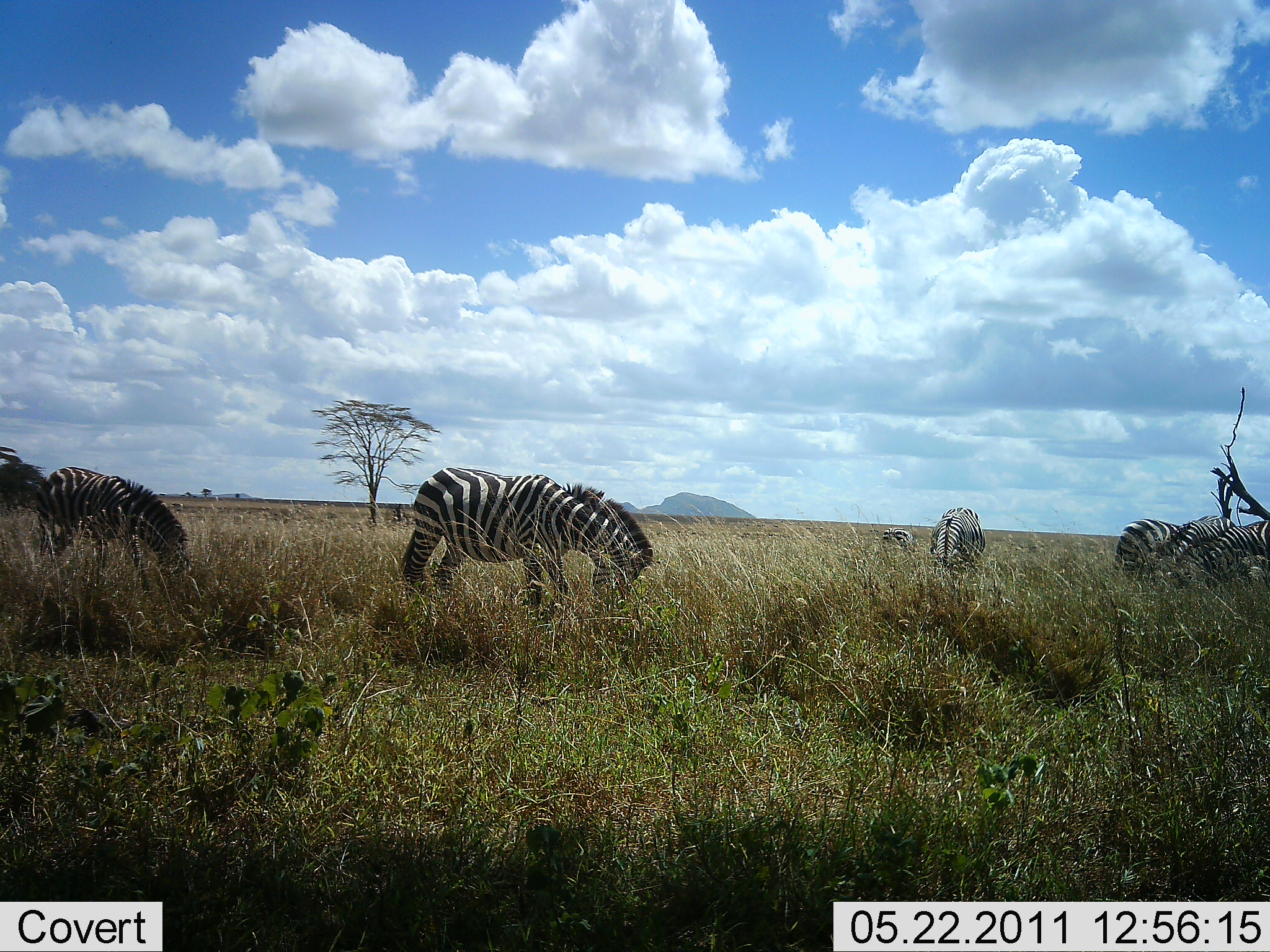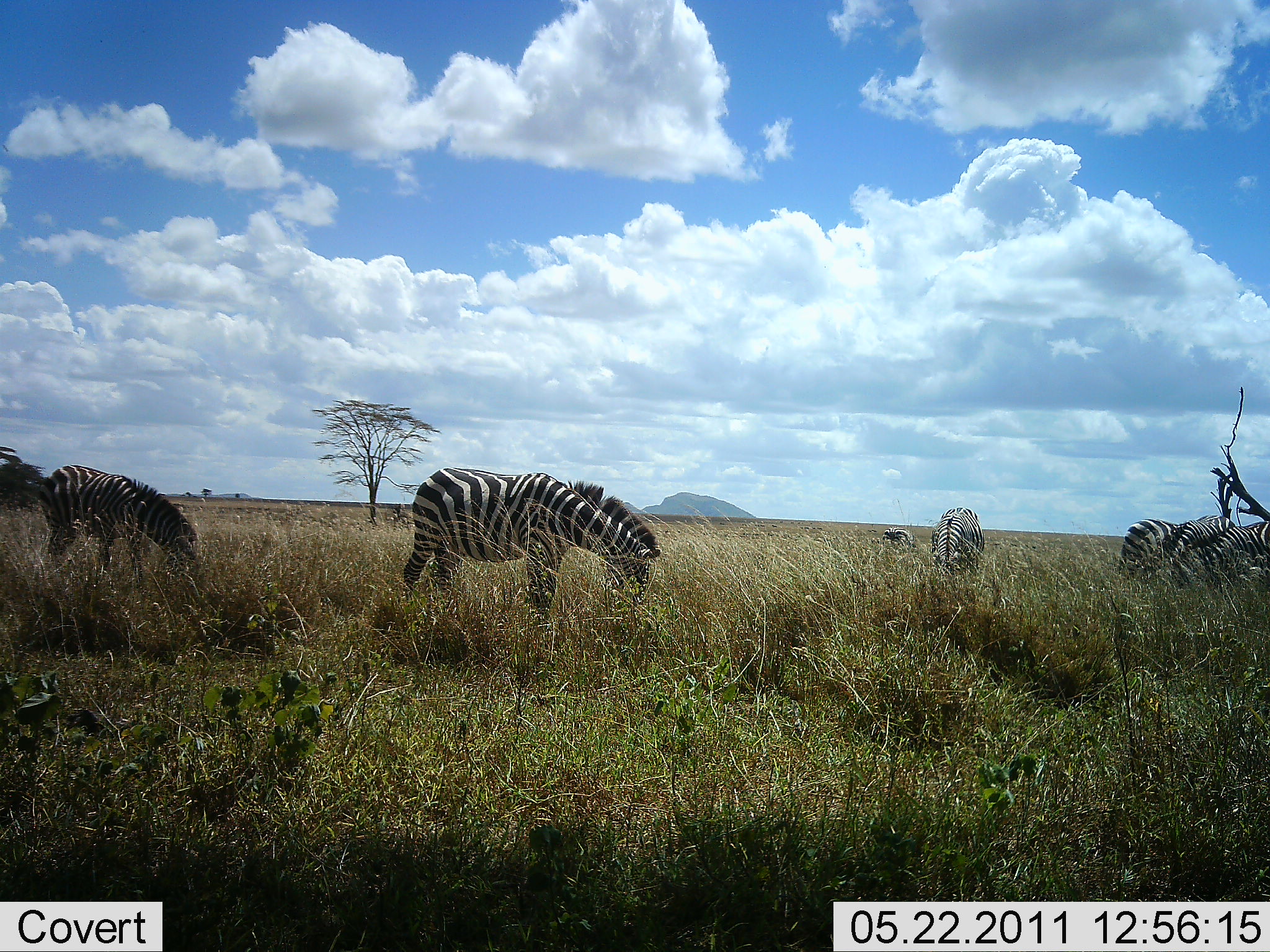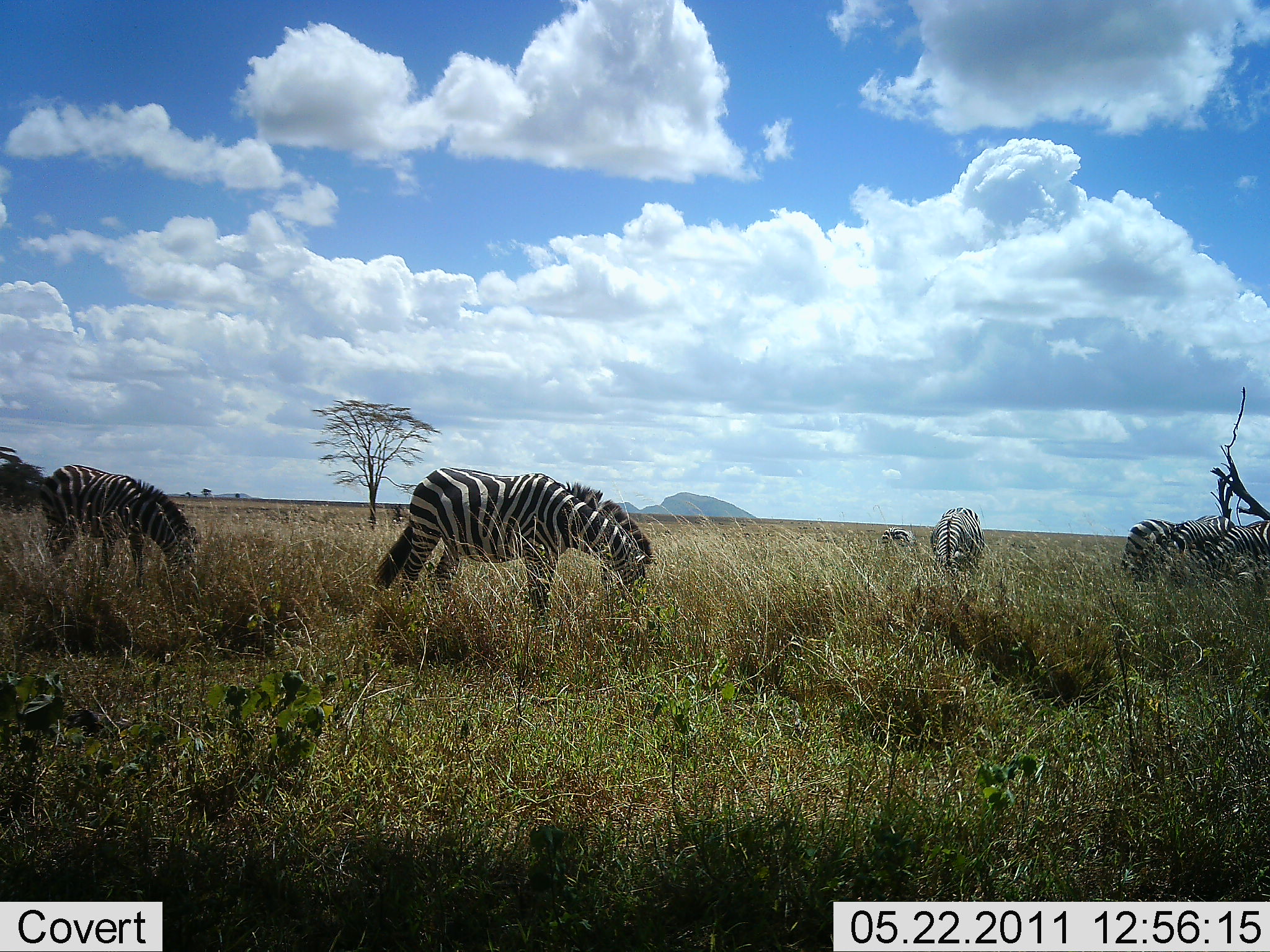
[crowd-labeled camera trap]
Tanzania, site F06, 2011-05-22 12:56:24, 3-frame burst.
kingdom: Animalia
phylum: Chordata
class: Mammalia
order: Perissodactyla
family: Equidae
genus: Equus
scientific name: Equus quagga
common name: plains zebra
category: zebra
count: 7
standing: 33%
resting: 8%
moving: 0%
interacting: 0%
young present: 0%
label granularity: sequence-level